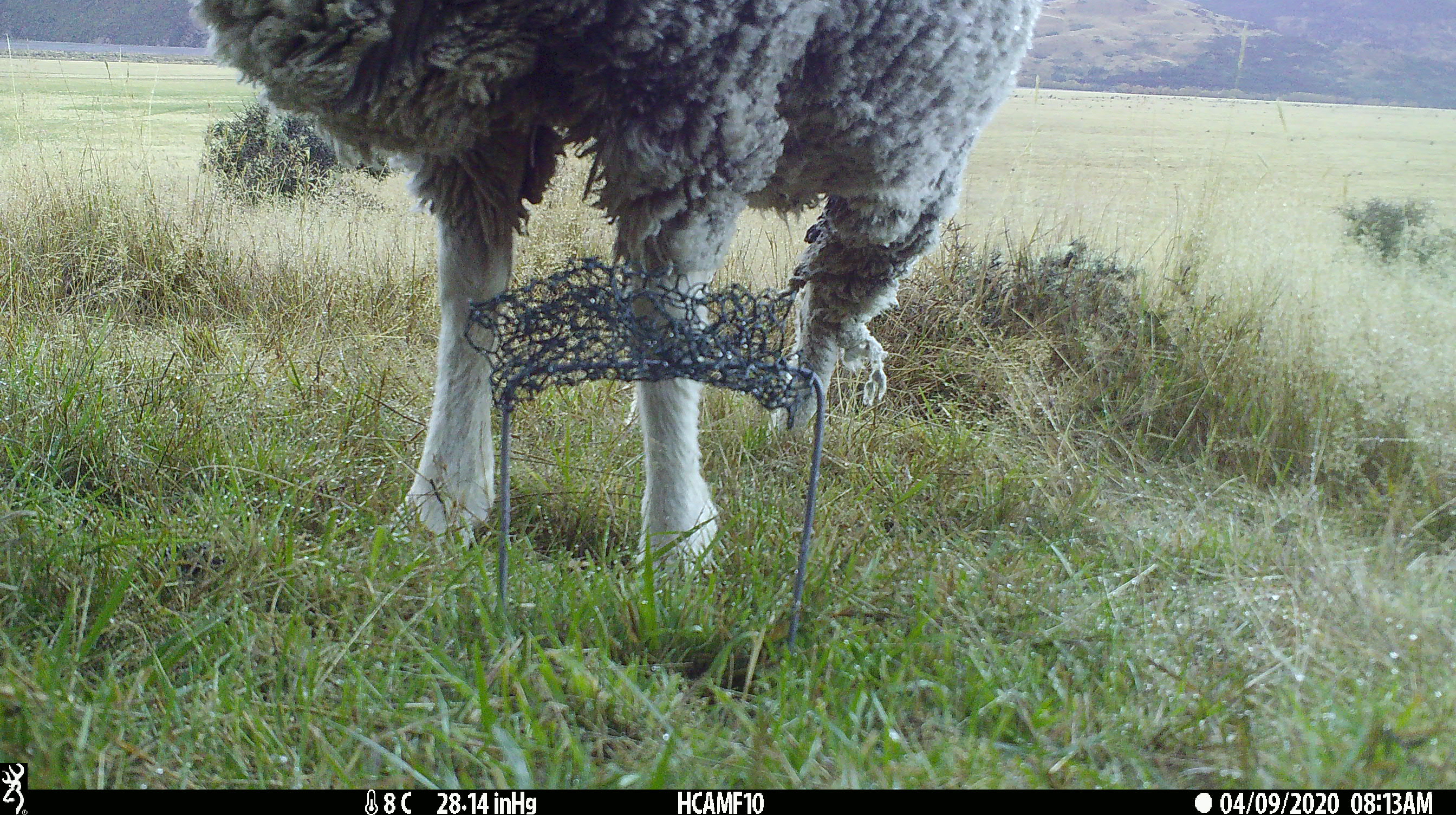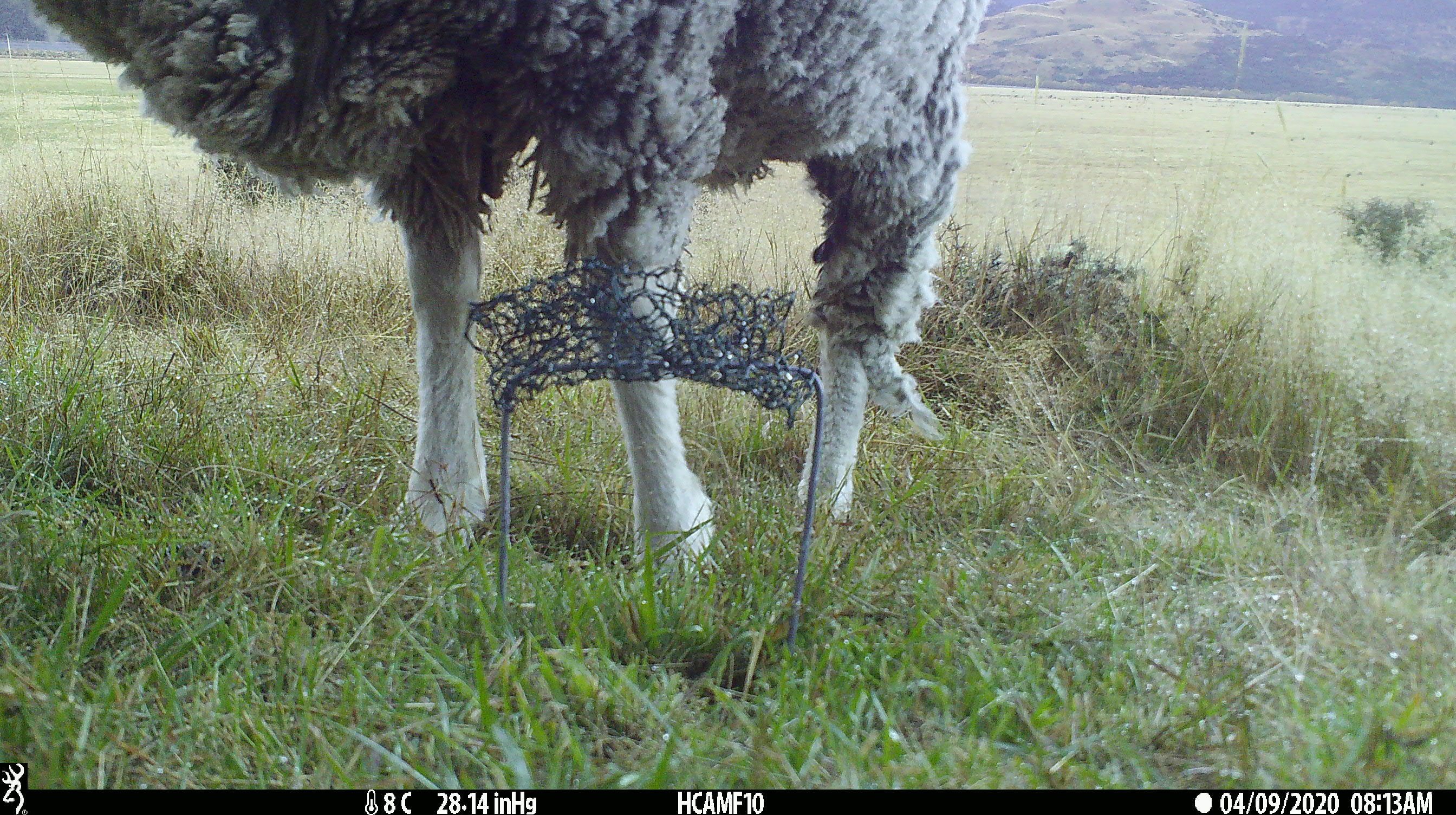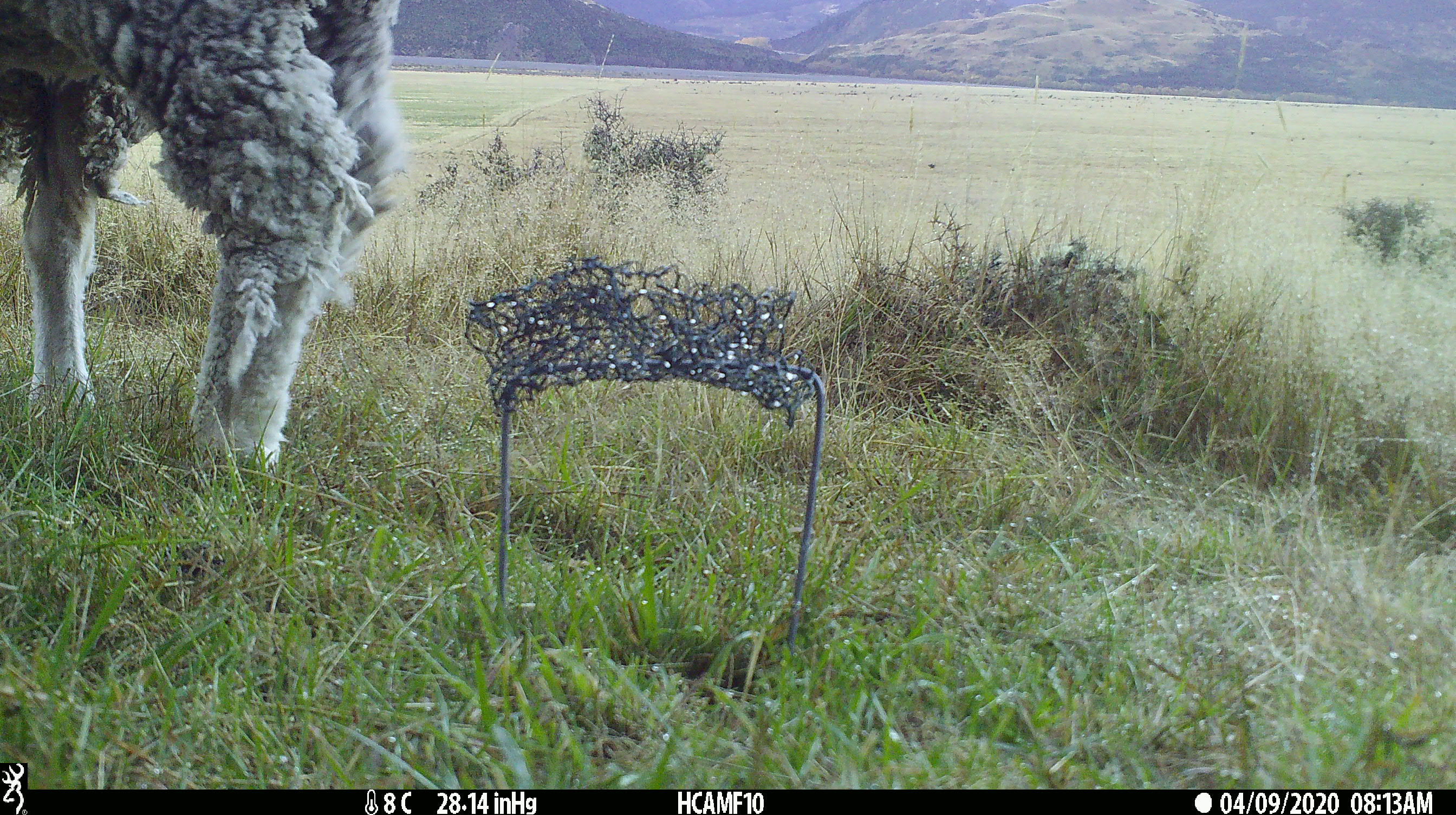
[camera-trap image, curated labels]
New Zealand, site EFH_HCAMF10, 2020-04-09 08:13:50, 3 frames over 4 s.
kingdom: Animalia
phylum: Chordata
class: Mammalia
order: Artiodactyla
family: Bovidae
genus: Ovis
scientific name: Ovis aries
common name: domestic sheep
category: sheep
Sheep (domestic sheep) (Ovis aries).